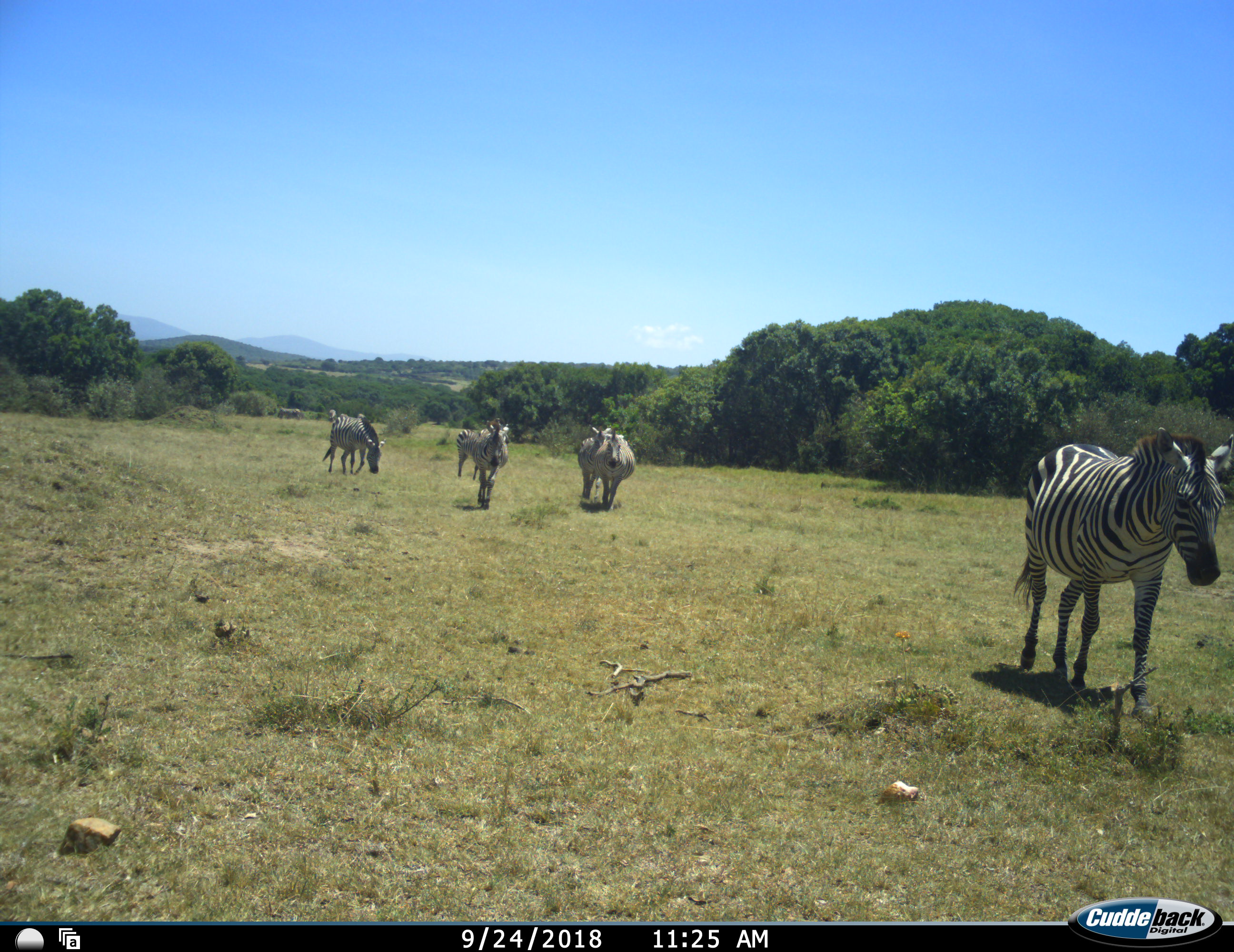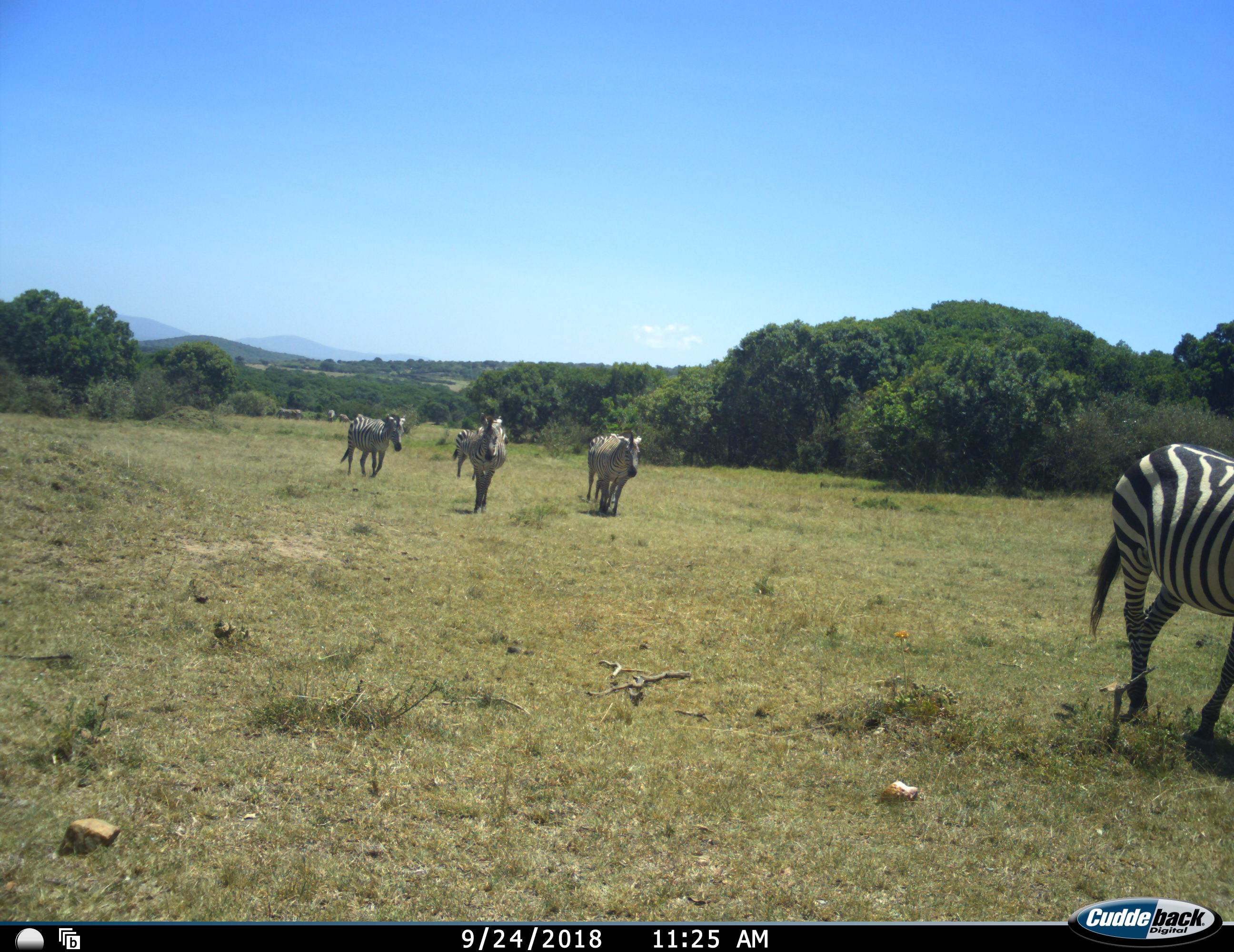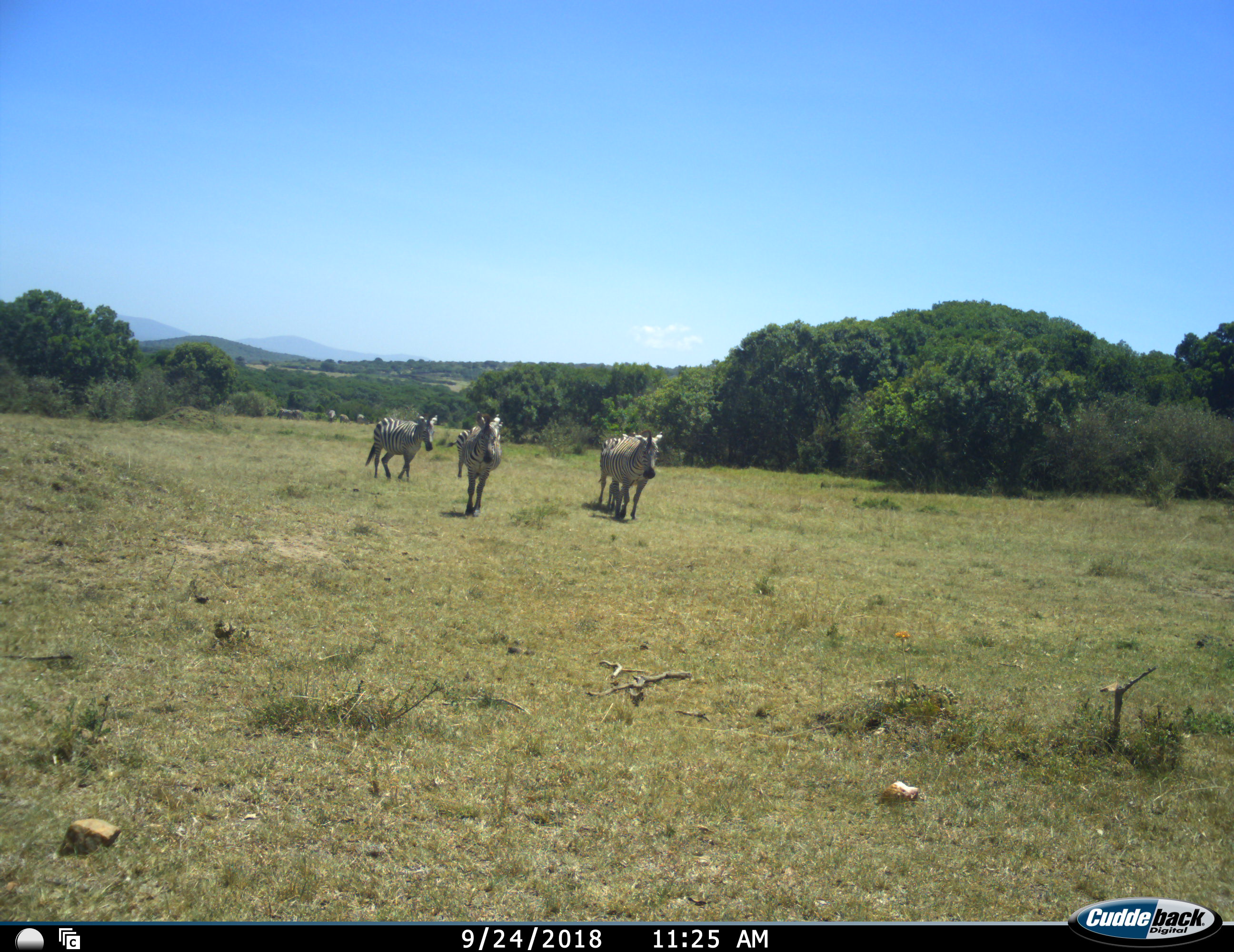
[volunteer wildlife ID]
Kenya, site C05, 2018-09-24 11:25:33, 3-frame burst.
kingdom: Animalia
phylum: Chordata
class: Mammalia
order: Perissodactyla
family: Equidae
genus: Equus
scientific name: Equus quagga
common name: plains zebra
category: zebra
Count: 6.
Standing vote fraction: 22%.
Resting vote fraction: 0%.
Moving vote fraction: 89%.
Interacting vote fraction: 0%.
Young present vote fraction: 0%.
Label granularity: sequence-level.